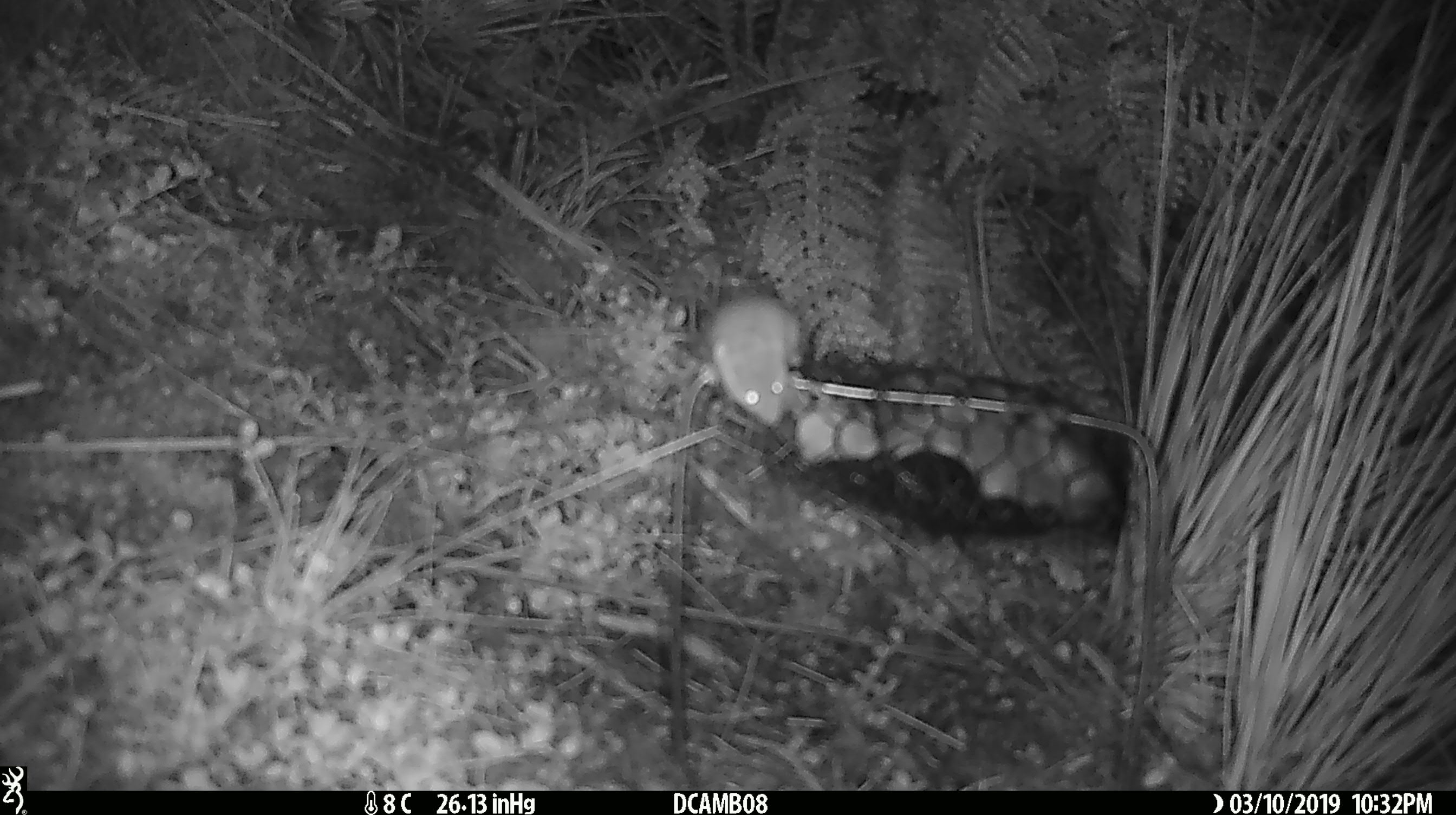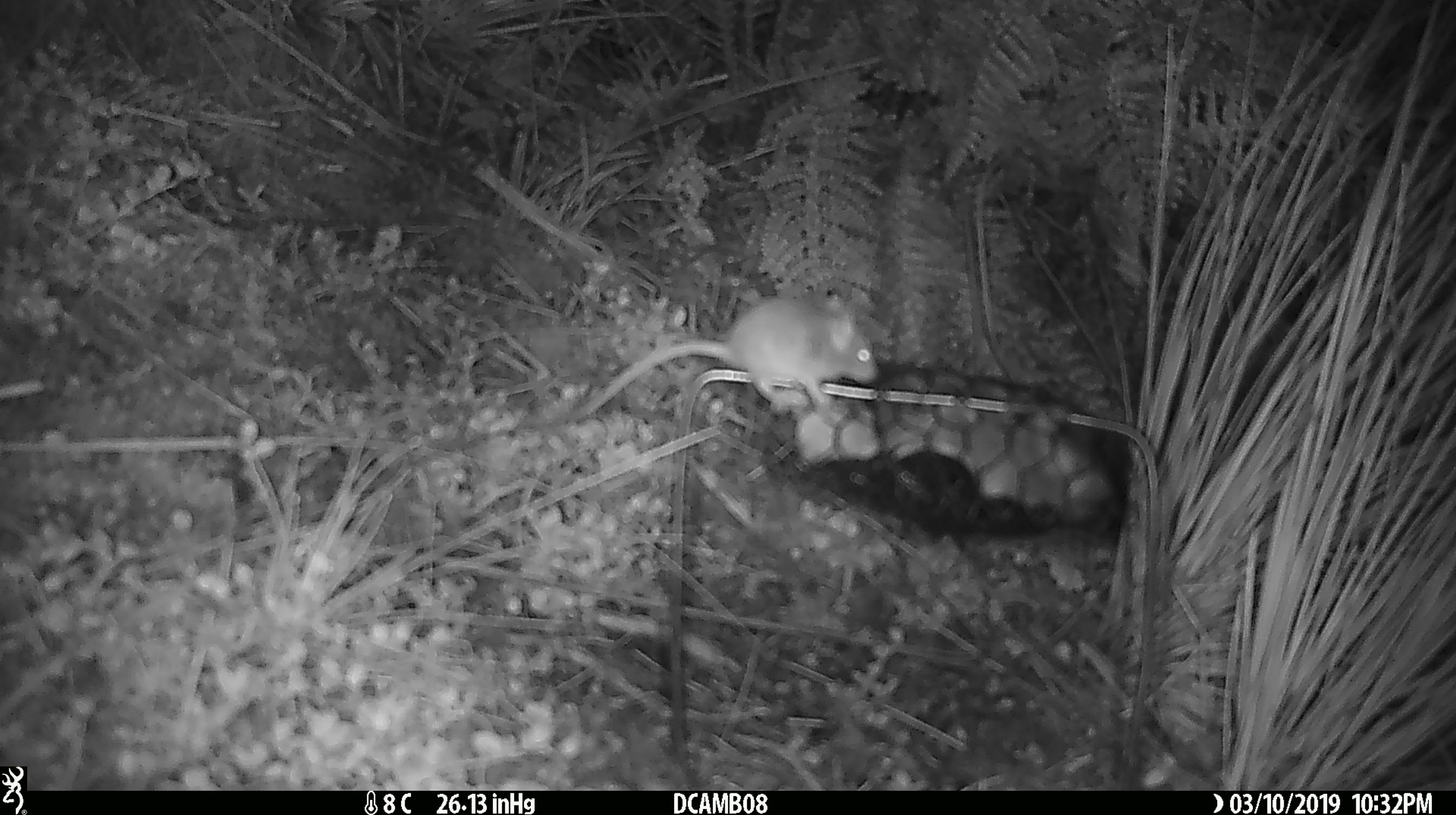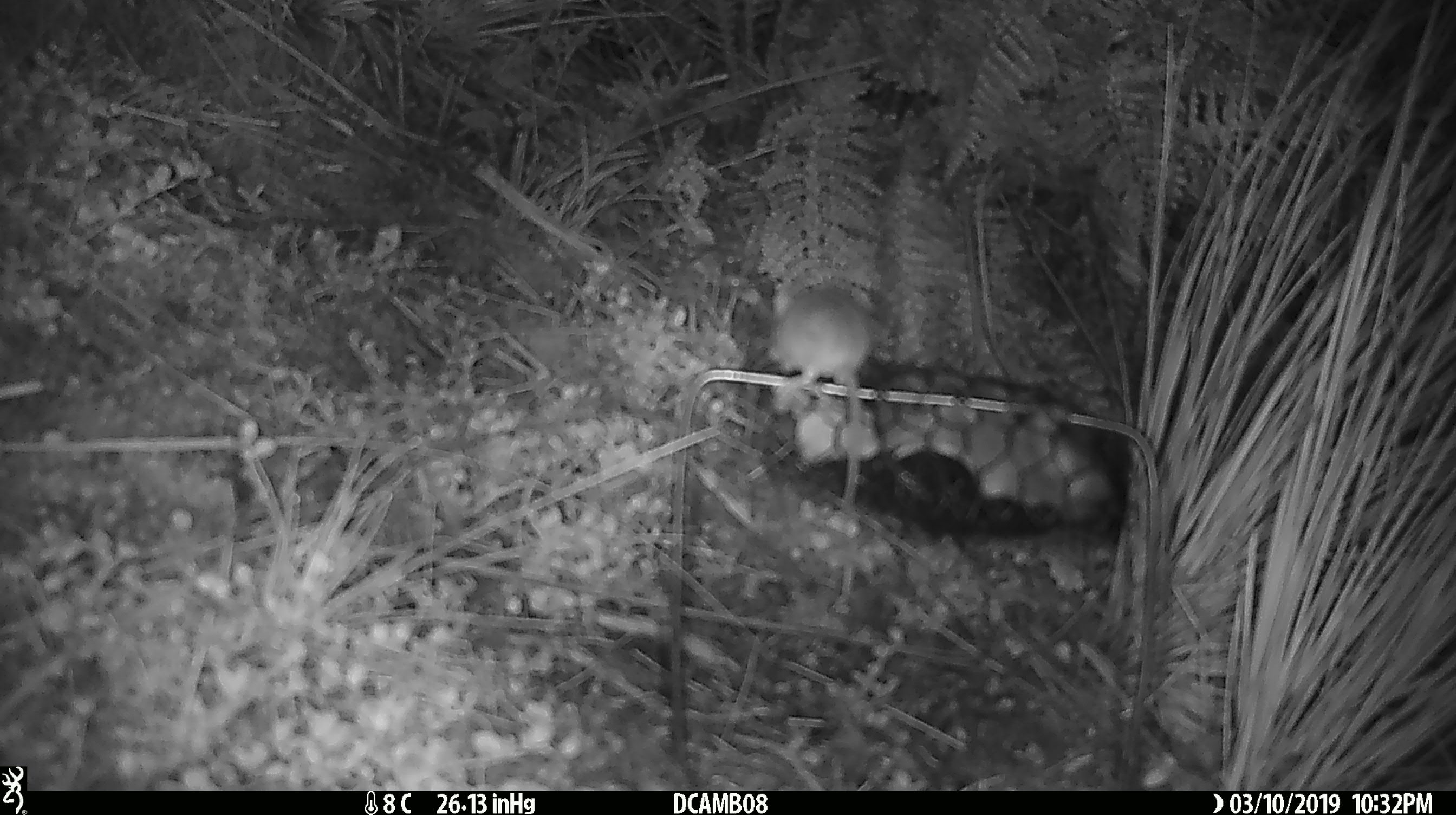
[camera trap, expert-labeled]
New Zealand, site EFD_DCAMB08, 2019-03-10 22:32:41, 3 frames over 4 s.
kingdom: Animalia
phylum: Chordata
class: Mammalia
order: Rodentia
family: Muridae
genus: Mus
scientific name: Mus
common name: mouse